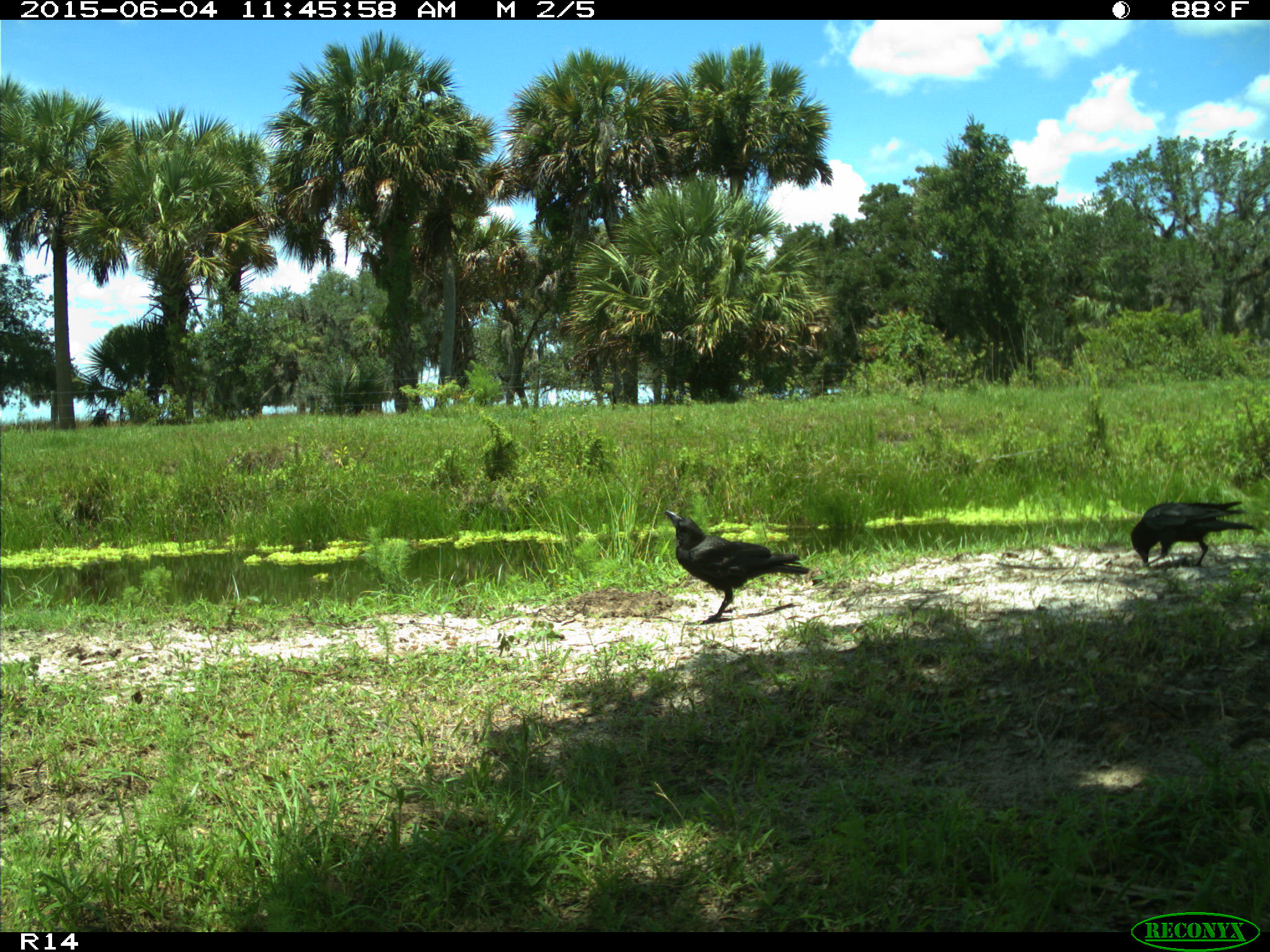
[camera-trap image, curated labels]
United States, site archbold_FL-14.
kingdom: Animalia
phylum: Chordata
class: Aves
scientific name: Aves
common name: birds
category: unidentified bird